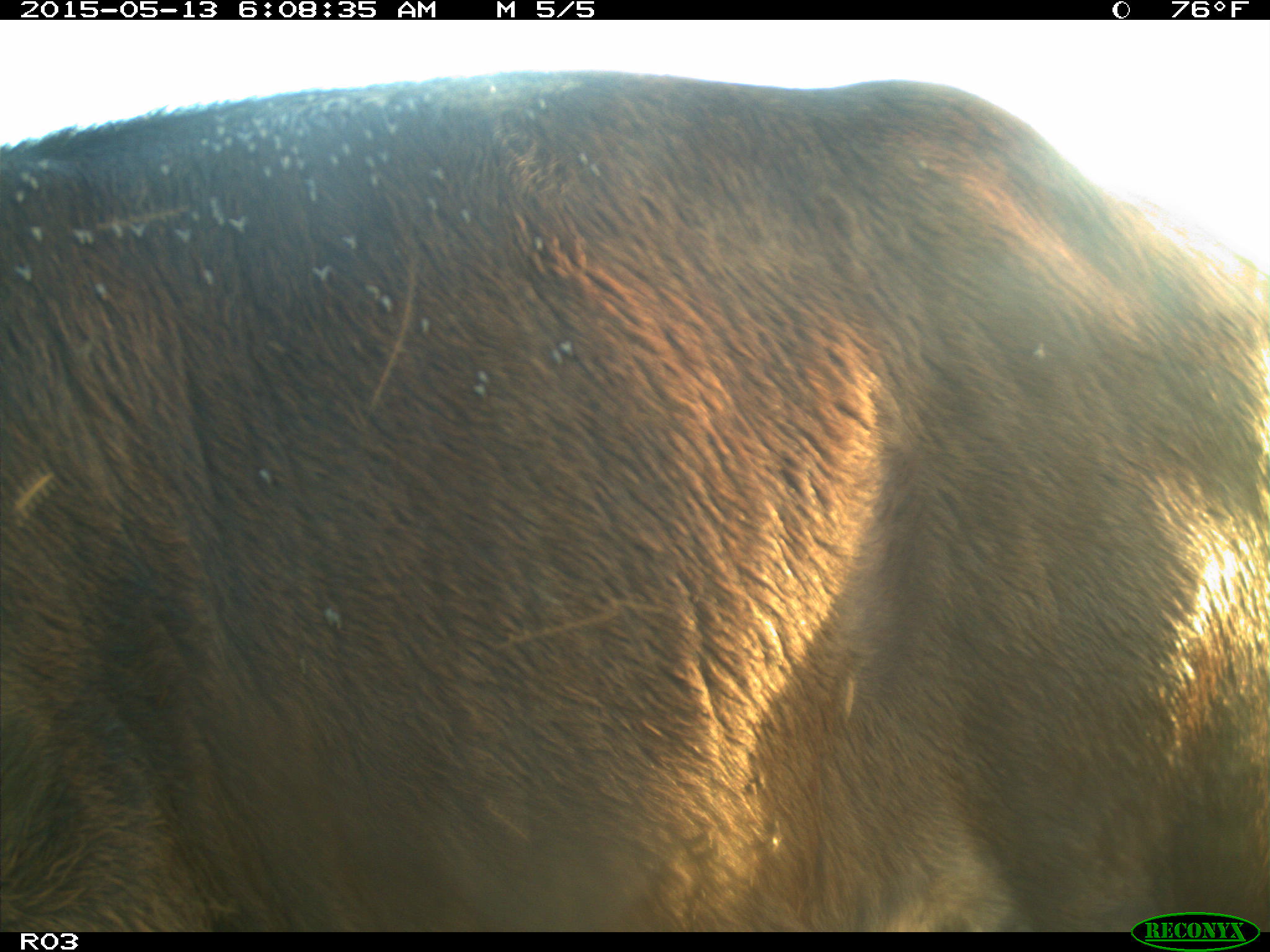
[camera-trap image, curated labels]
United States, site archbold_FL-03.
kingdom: Animalia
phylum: Chordata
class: Mammalia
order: Artiodactyla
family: Bovidae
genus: Bos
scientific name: Bos taurus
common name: domestic cow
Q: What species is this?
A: Bos taurus (domestic cow).